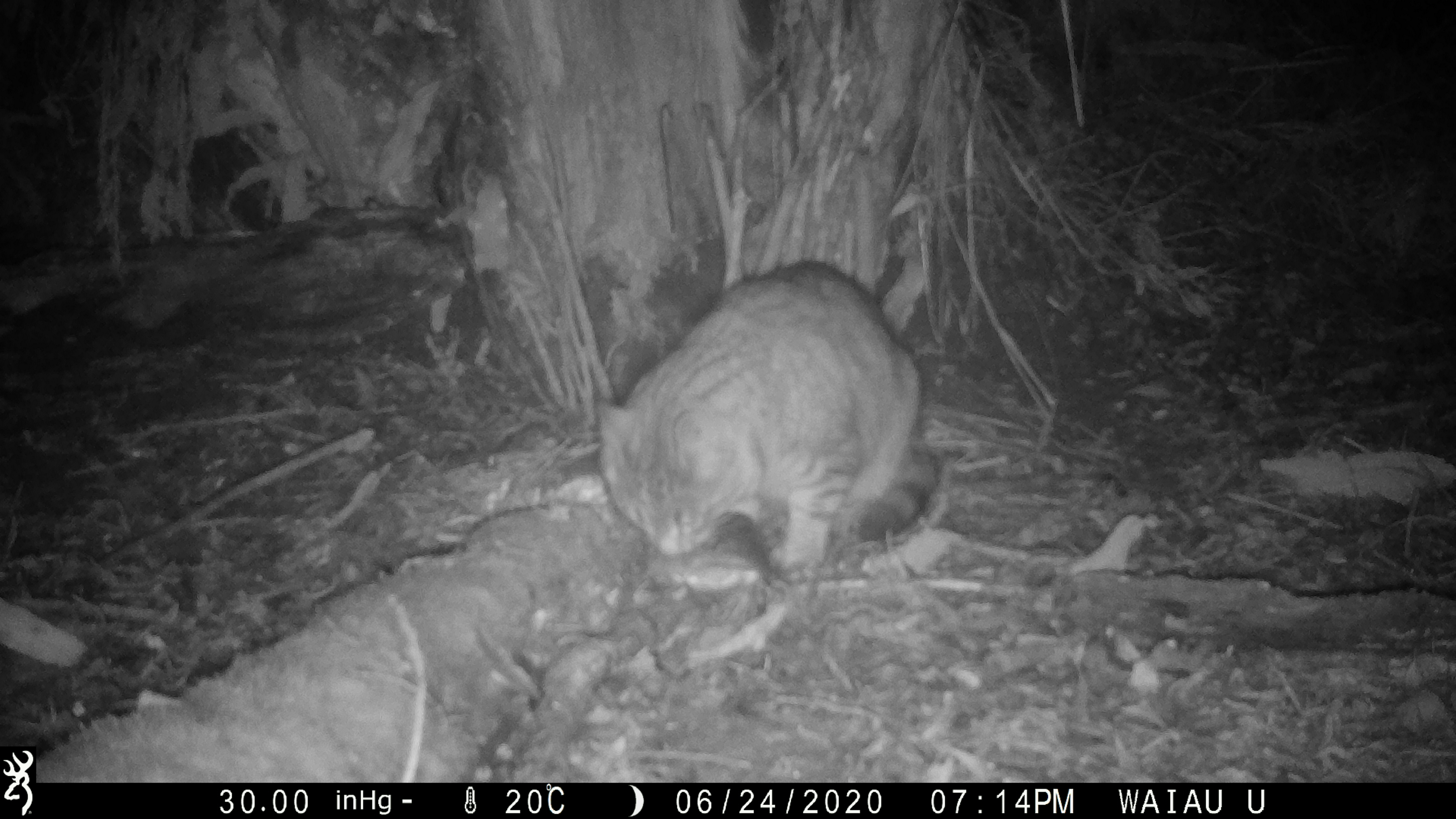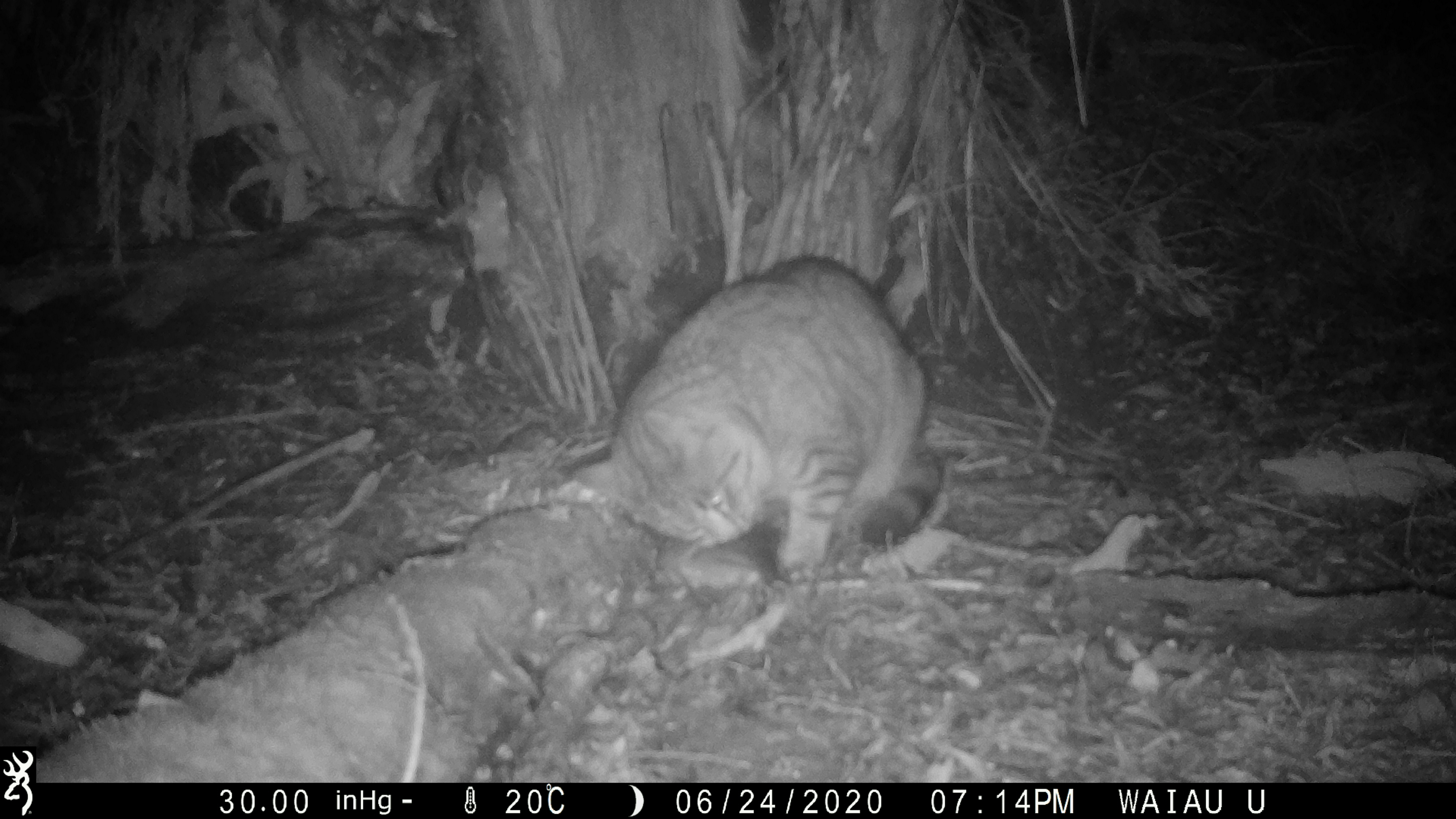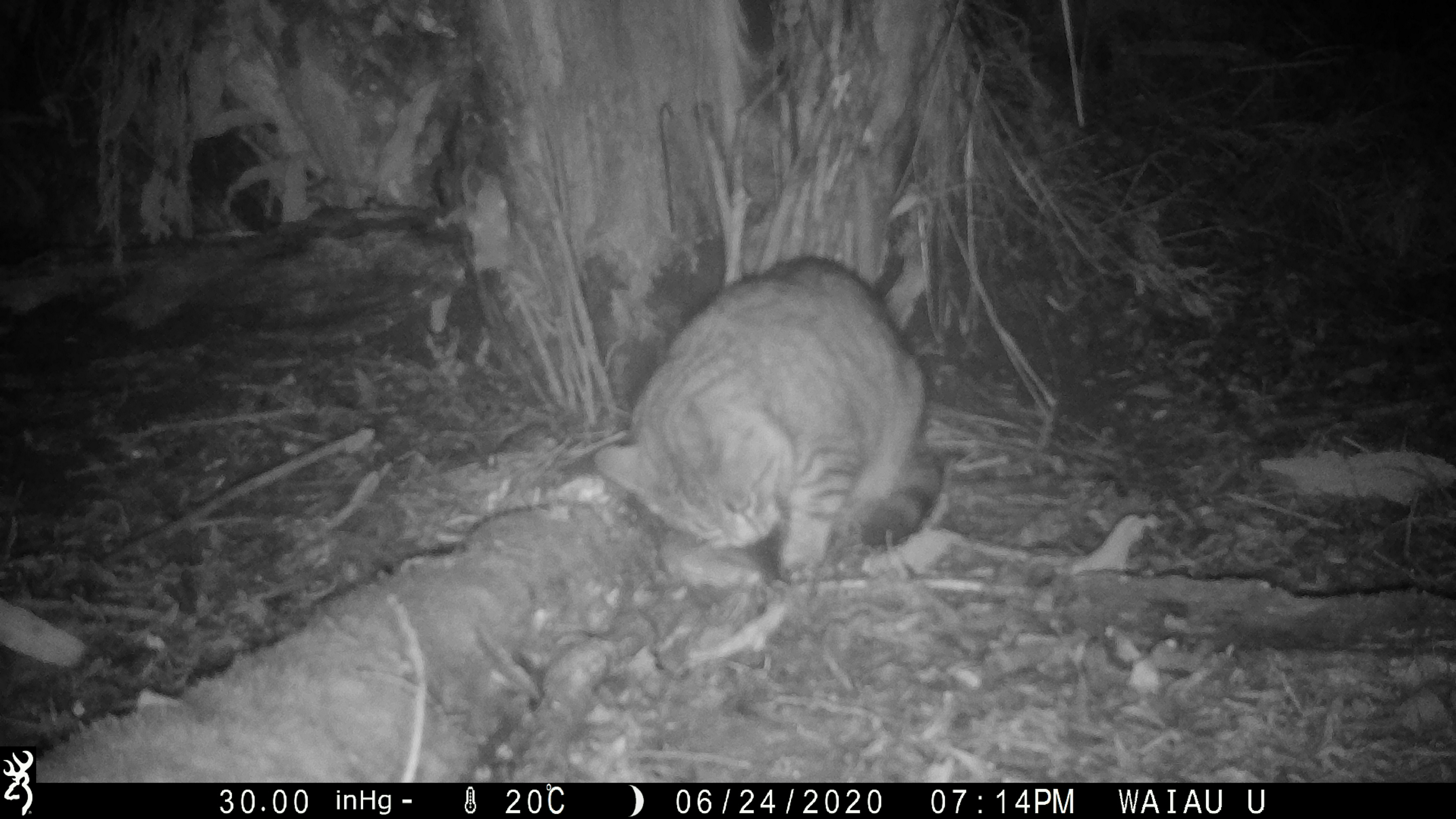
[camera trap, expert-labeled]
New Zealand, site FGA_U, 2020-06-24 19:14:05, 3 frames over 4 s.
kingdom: Animalia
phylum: Chordata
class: Mammalia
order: Carnivora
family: Felidae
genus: Felis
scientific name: Felis catus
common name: domestic cat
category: cat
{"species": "cat (domestic cat) (Felis catus)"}